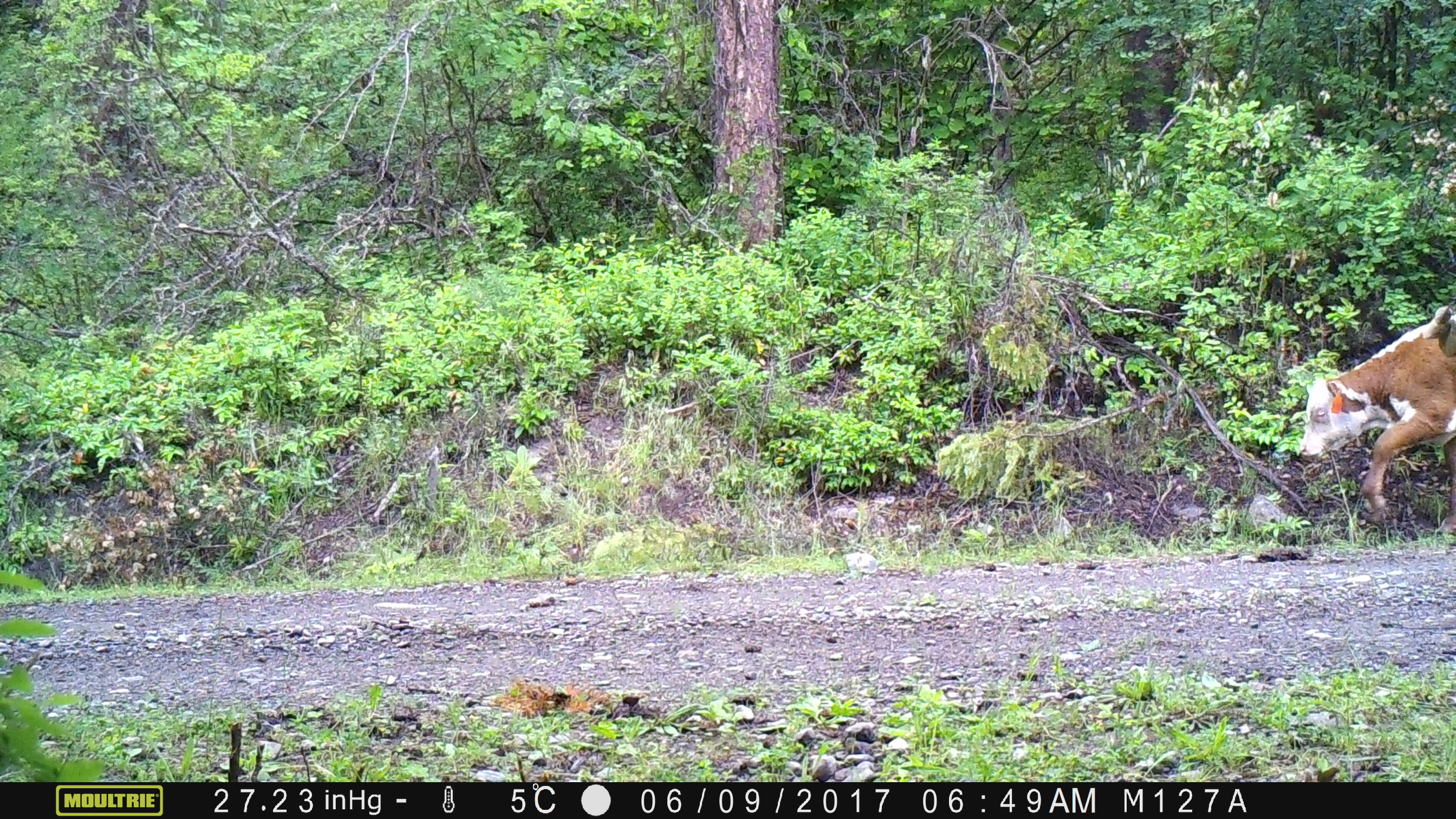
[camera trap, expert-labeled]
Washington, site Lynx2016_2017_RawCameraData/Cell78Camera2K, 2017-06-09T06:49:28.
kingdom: Animalia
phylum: Chordata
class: Mammalia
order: Artiodactyla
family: Bovidae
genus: Bos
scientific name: Bos taurus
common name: domestic cattle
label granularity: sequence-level